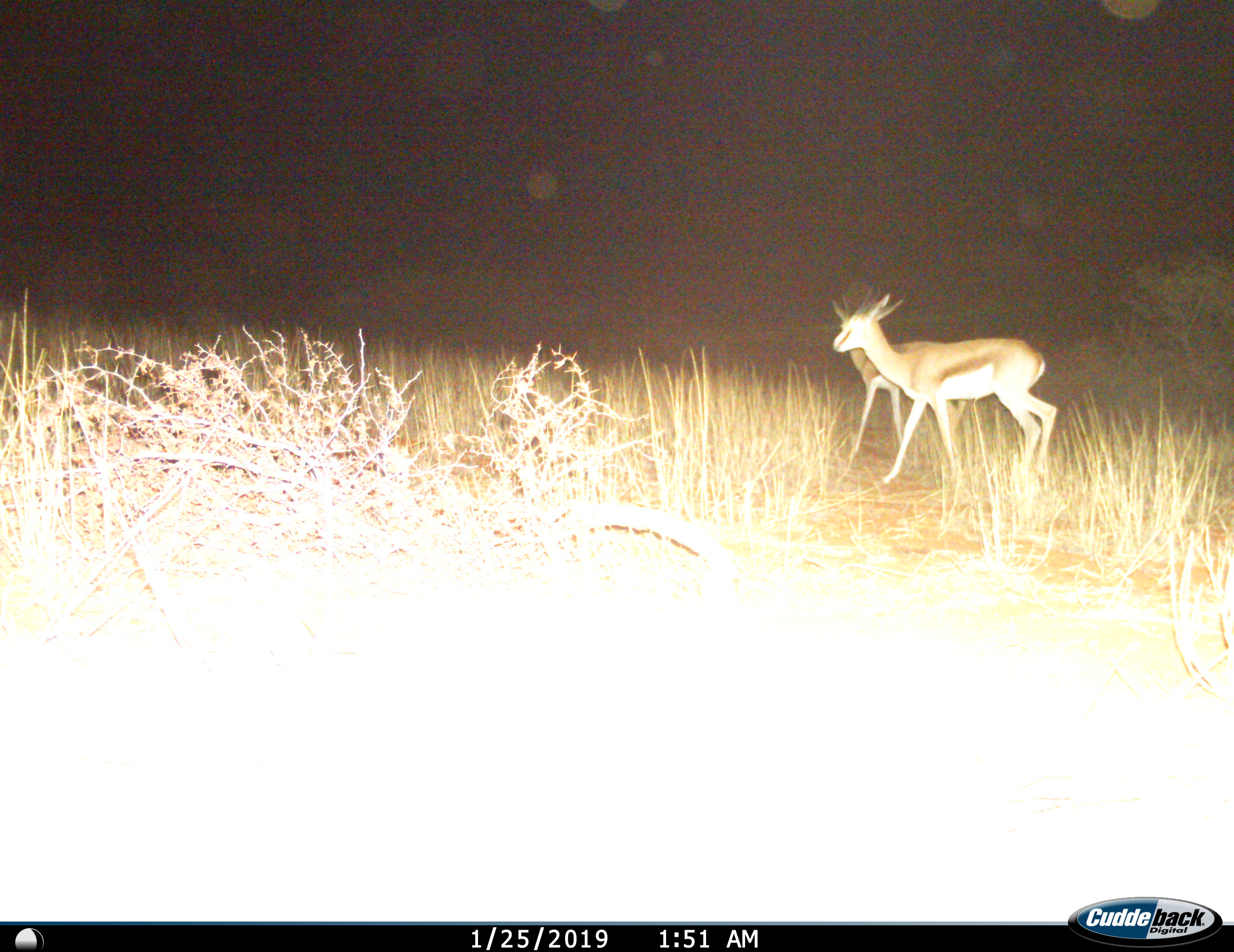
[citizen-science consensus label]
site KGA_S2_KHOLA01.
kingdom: Animalia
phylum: Chordata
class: Mammalia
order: Artiodactyla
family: Bovidae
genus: Antidorcas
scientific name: Antidorcas marsupialis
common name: springbok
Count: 2.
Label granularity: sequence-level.